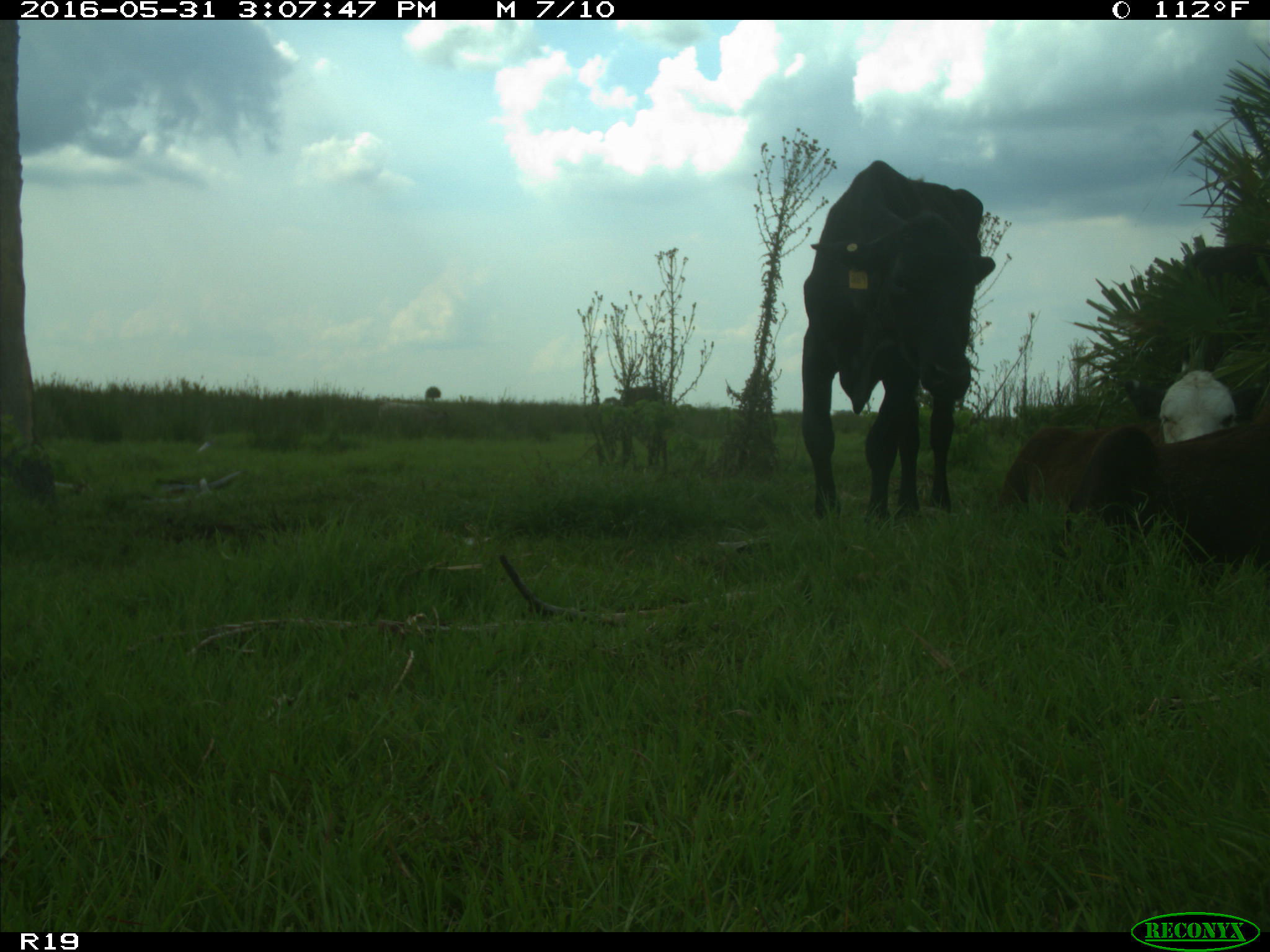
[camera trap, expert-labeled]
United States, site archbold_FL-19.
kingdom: Animalia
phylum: Chordata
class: Mammalia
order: Artiodactyla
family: Bovidae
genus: Bos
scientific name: Bos taurus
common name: domestic cow